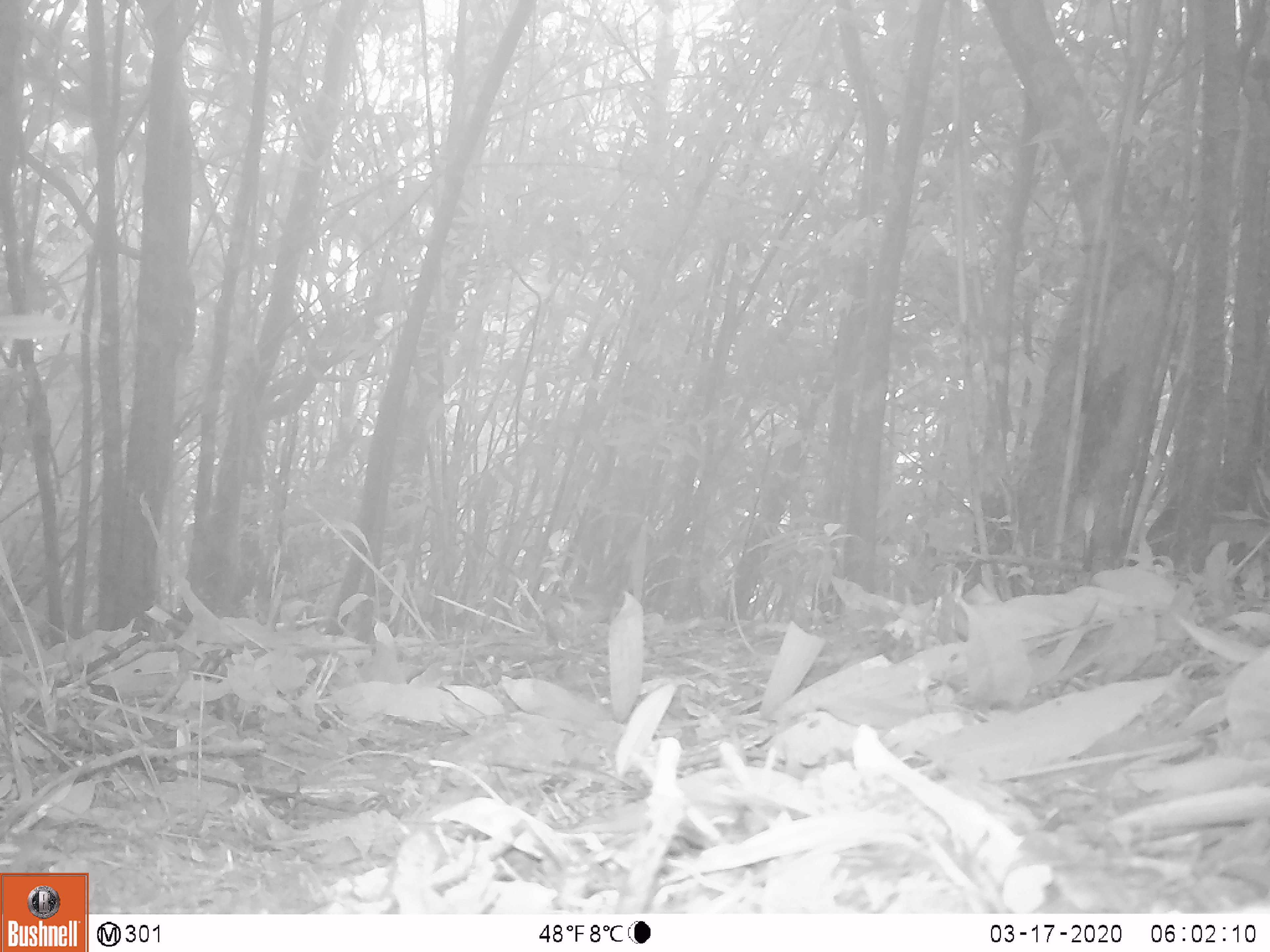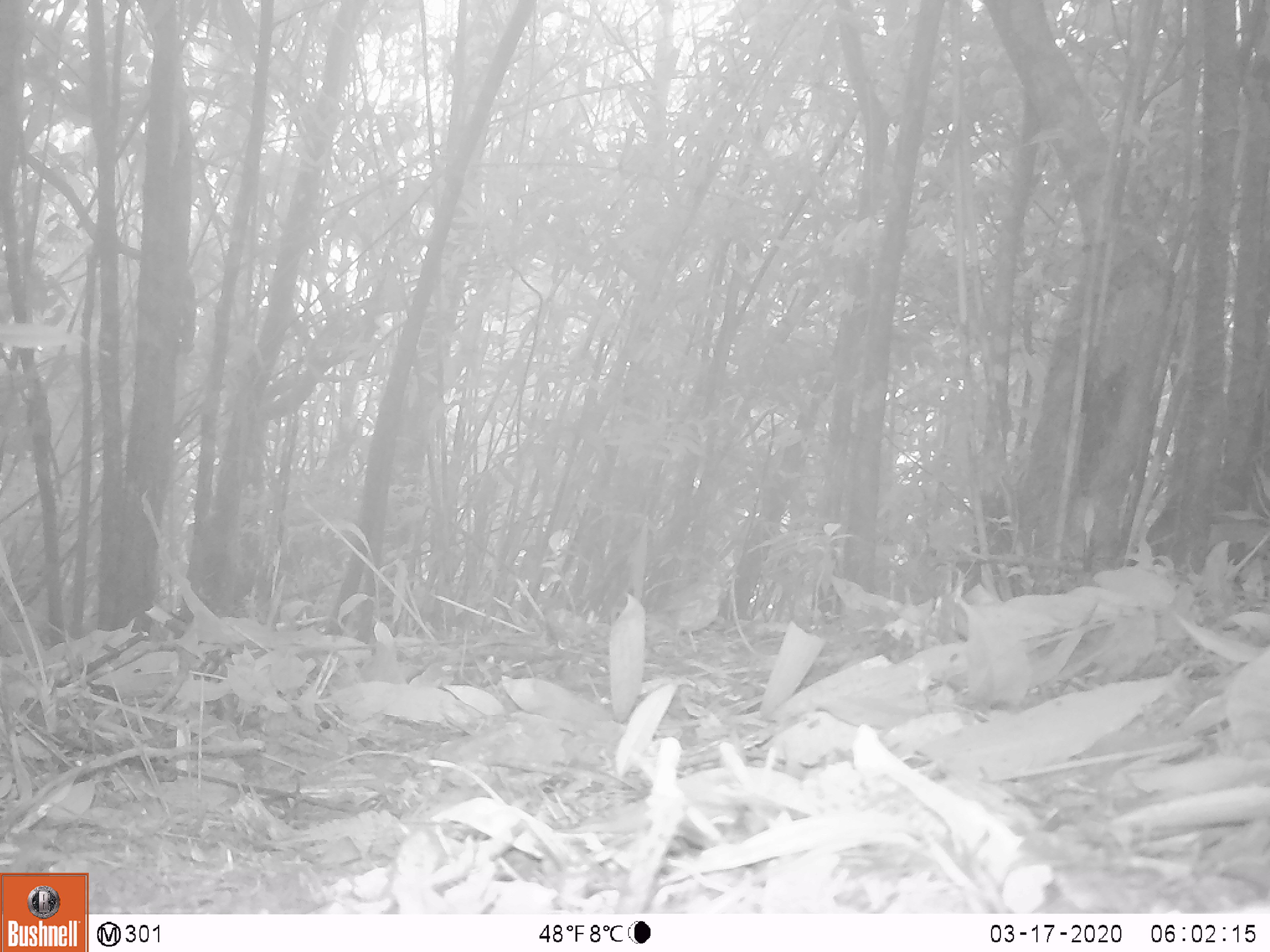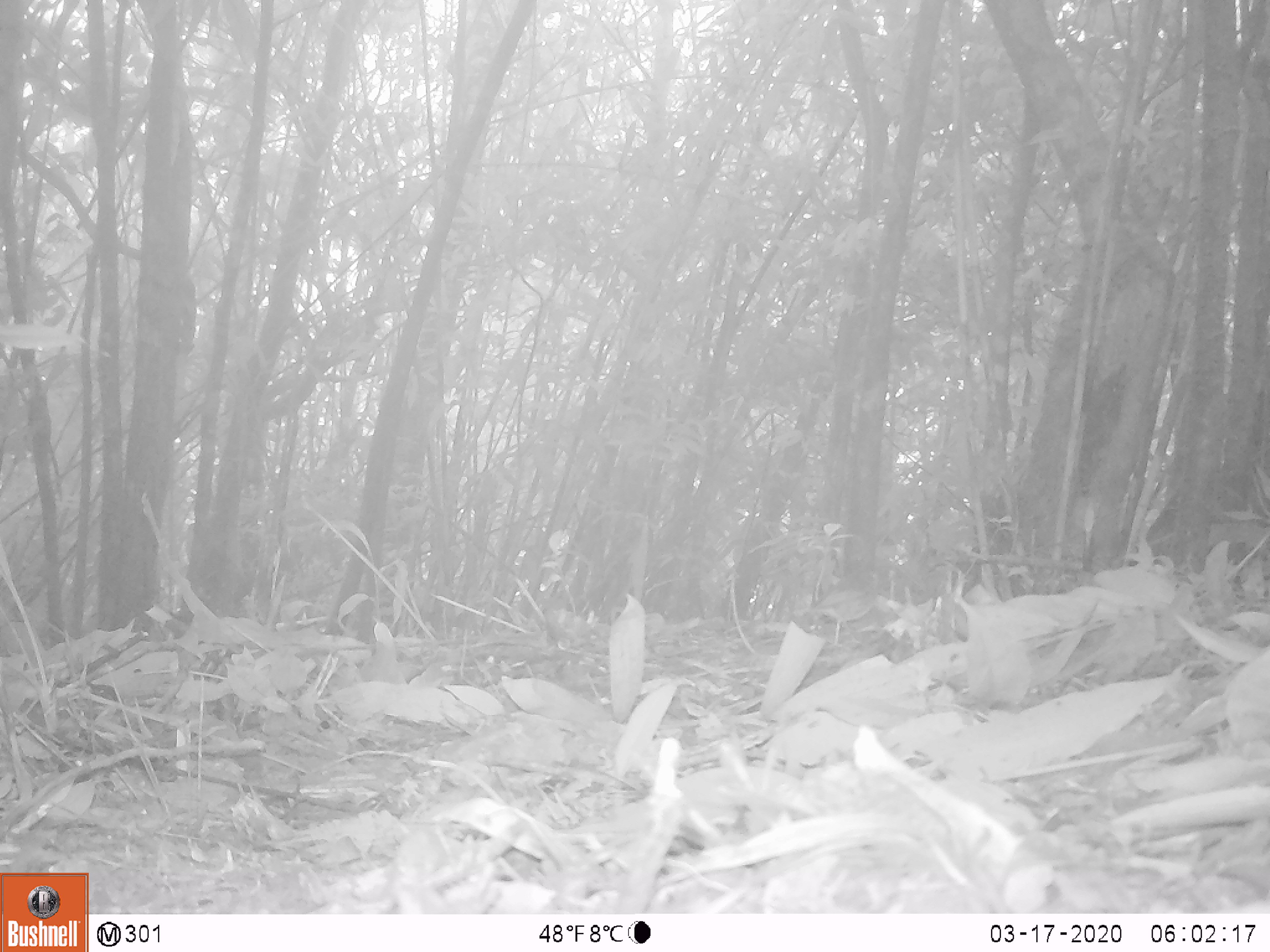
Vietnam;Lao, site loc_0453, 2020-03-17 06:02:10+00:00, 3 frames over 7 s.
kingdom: Animalia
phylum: Chordata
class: Aves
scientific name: Aves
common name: bird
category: unidentified bird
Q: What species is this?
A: Unidentified bird (bird) (Aves).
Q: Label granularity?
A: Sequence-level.